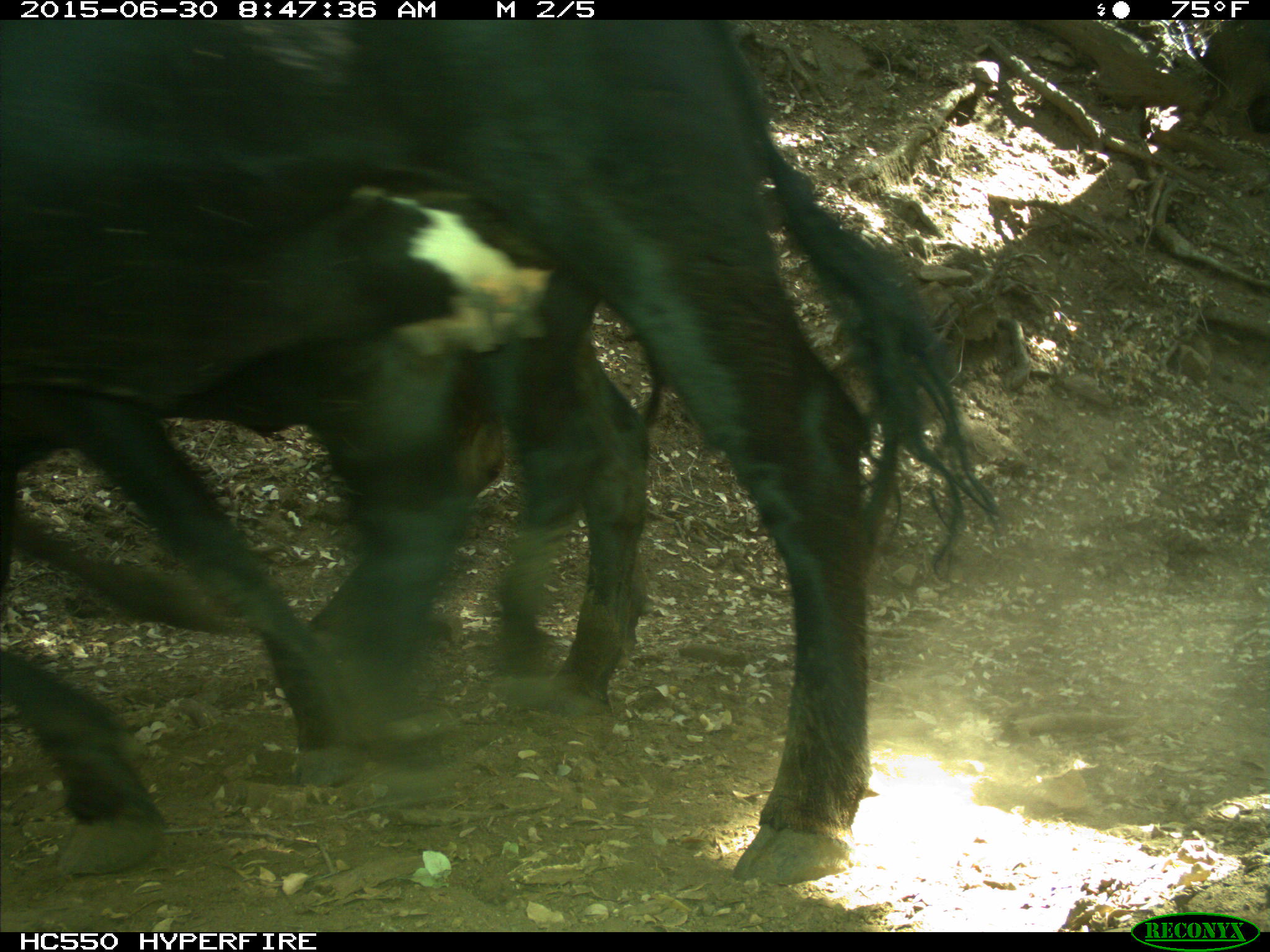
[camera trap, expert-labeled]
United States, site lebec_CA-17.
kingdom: Animalia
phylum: Chordata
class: Mammalia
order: Artiodactyla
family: Bovidae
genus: Bos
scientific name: Bos taurus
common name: domestic cow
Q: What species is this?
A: Bos taurus (domestic cow).